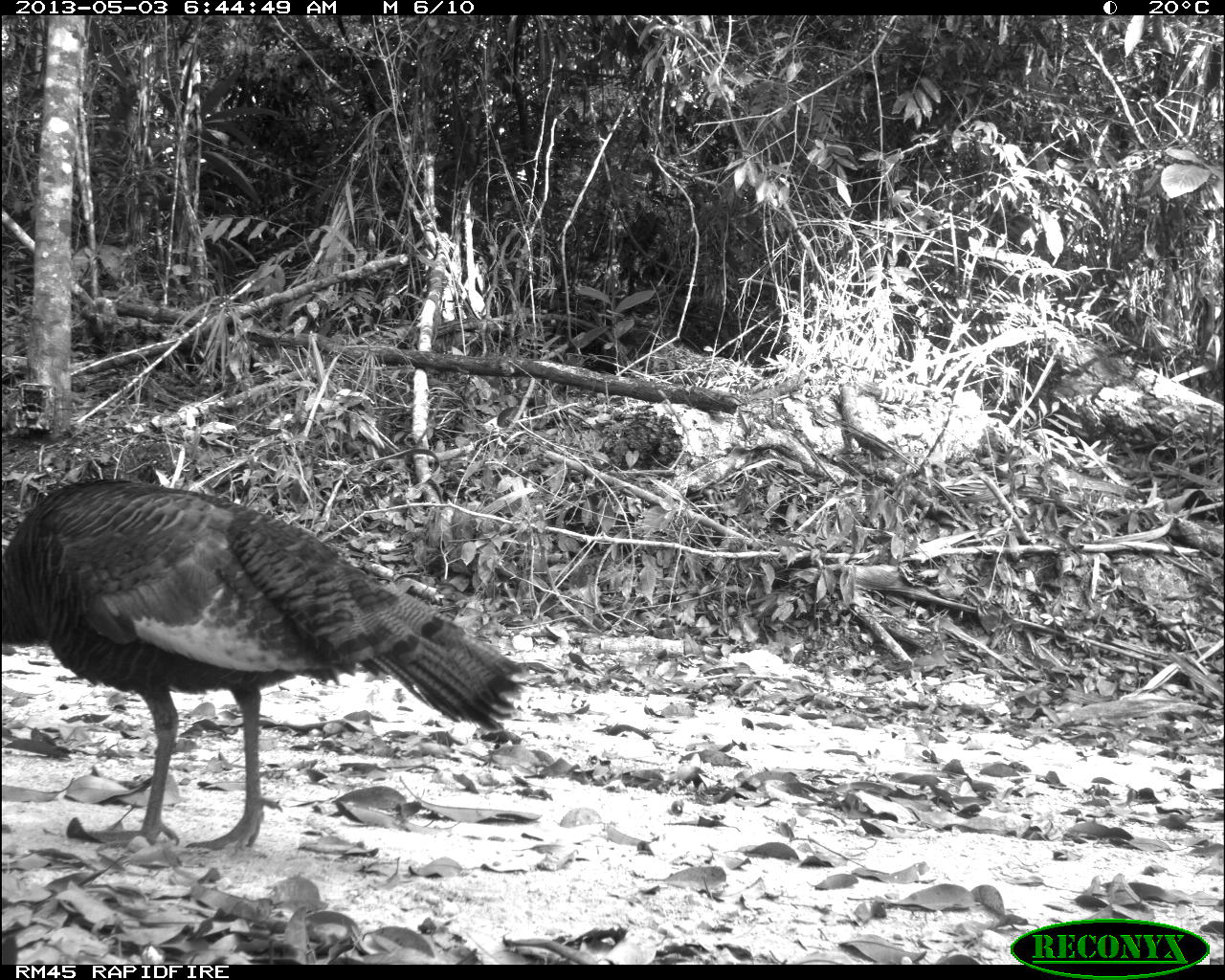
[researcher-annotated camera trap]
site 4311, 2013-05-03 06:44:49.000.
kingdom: Animalia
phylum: Chordata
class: Aves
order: Galliformes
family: Phasianidae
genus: Meleagris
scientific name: Meleagris ocellata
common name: ocellated turkey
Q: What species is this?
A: Meleagris ocellata (ocellated turkey).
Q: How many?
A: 1.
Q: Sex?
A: Female.